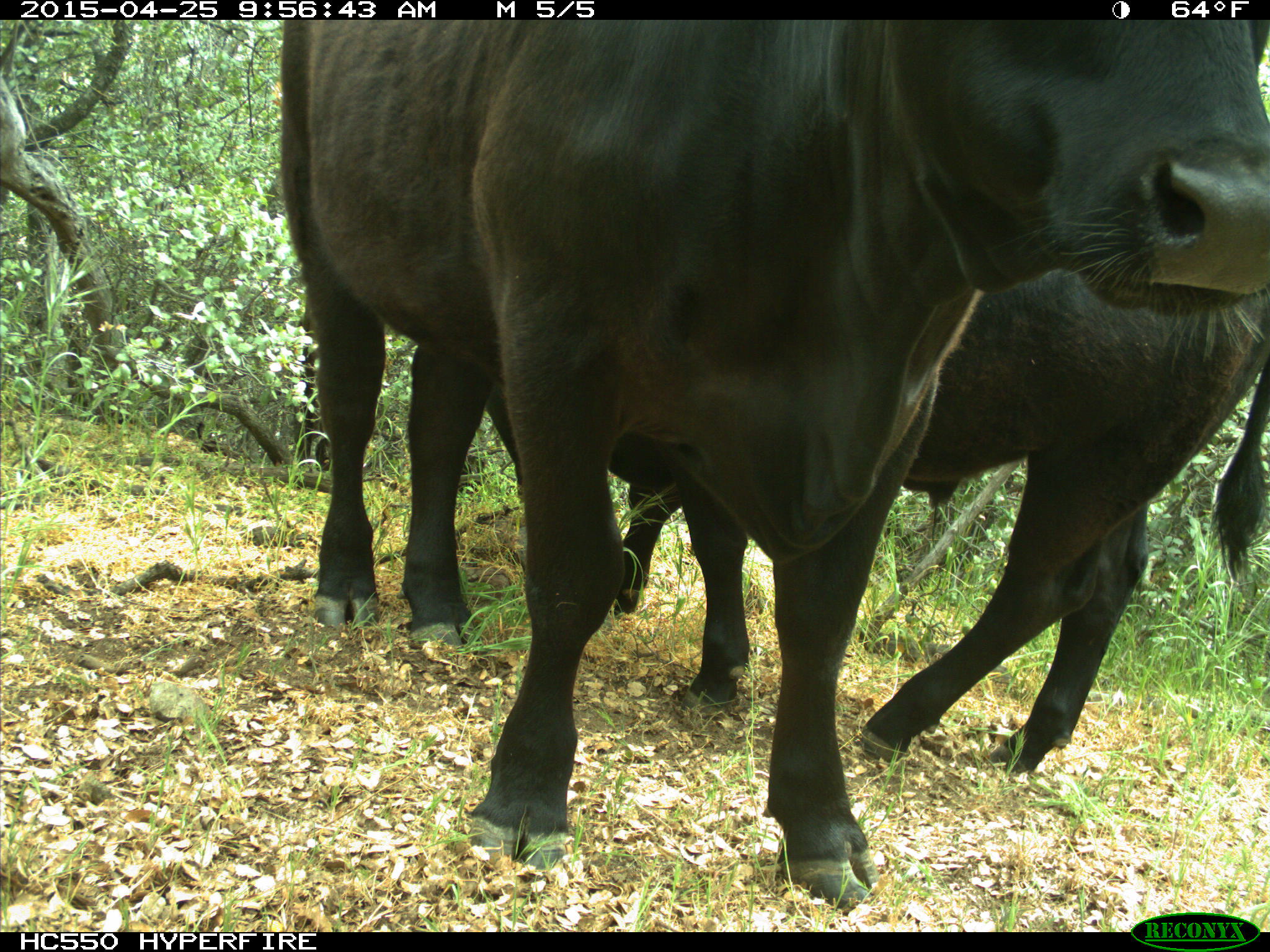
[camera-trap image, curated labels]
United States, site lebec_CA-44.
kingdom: Animalia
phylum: Chordata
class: Mammalia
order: Artiodactyla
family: Suidae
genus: Sus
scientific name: Sus scrofa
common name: wild boar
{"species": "Sus scrofa (wild boar)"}